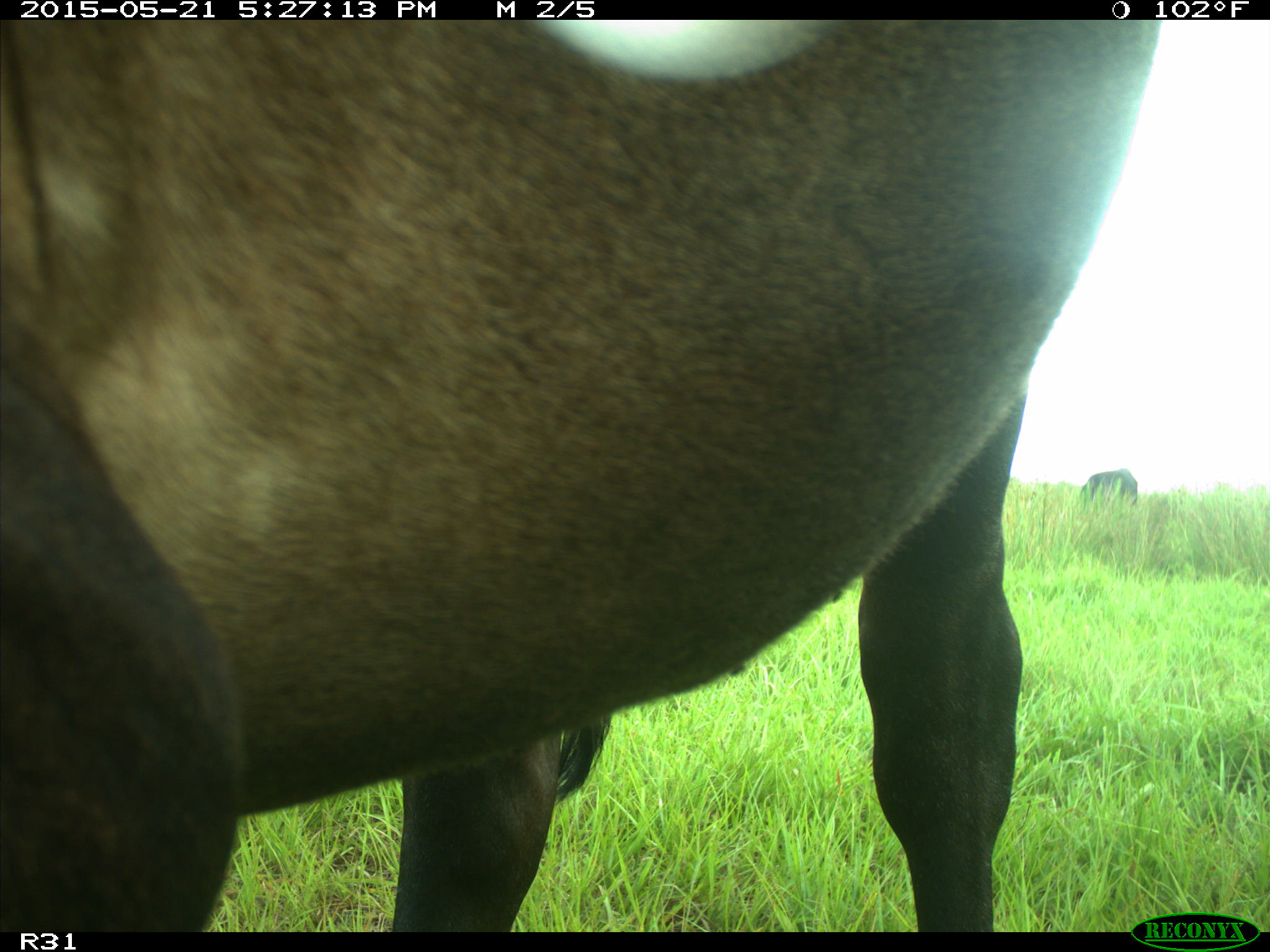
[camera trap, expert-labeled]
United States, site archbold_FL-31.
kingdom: Animalia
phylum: Chordata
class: Mammalia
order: Artiodactyla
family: Bovidae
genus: Bos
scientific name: Bos taurus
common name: domestic cow